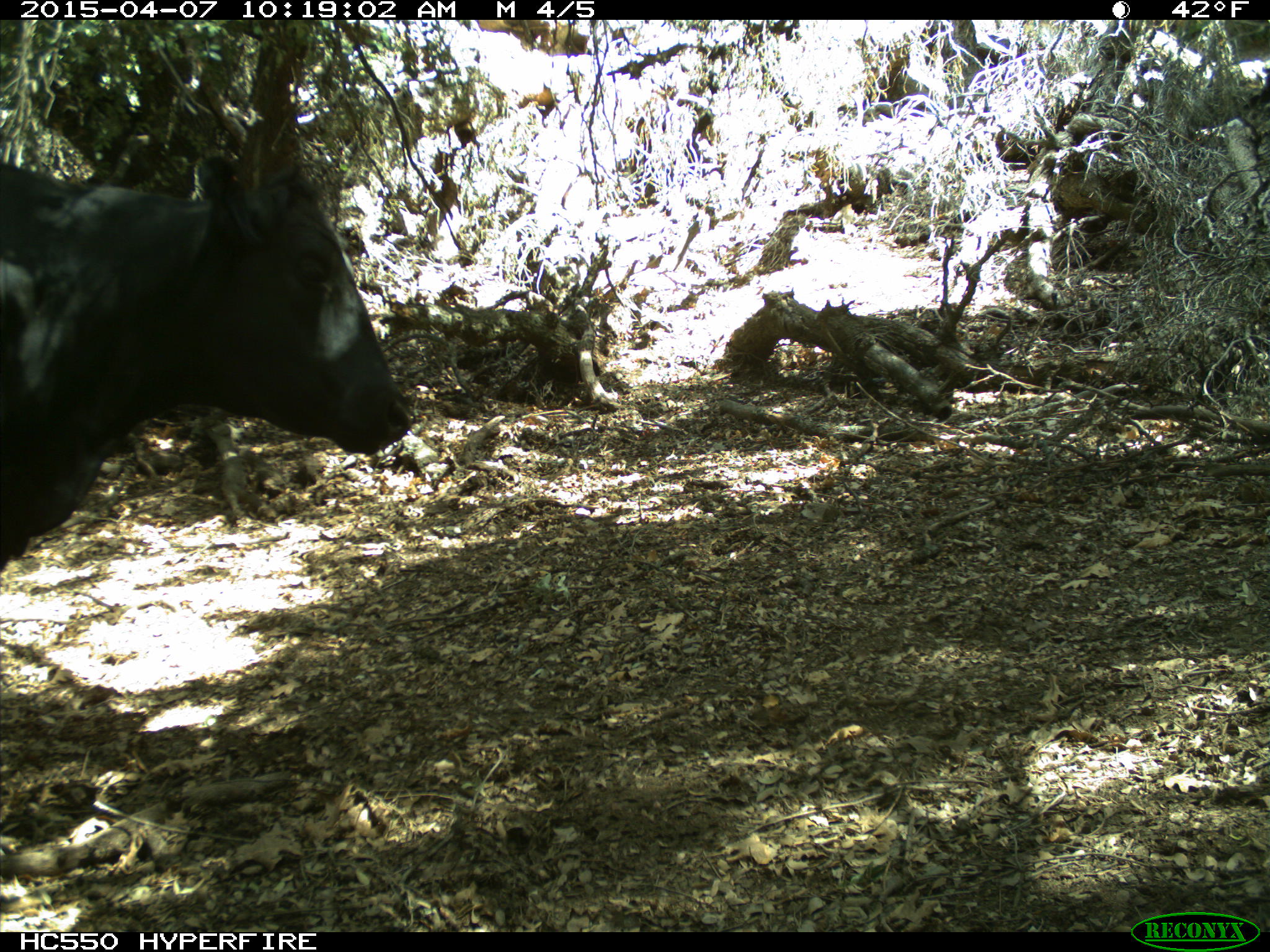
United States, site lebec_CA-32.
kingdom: Animalia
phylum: Chordata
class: Mammalia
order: Artiodactyla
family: Bovidae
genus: Bos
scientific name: Bos taurus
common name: domestic cow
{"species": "Bos taurus (domestic cow)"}